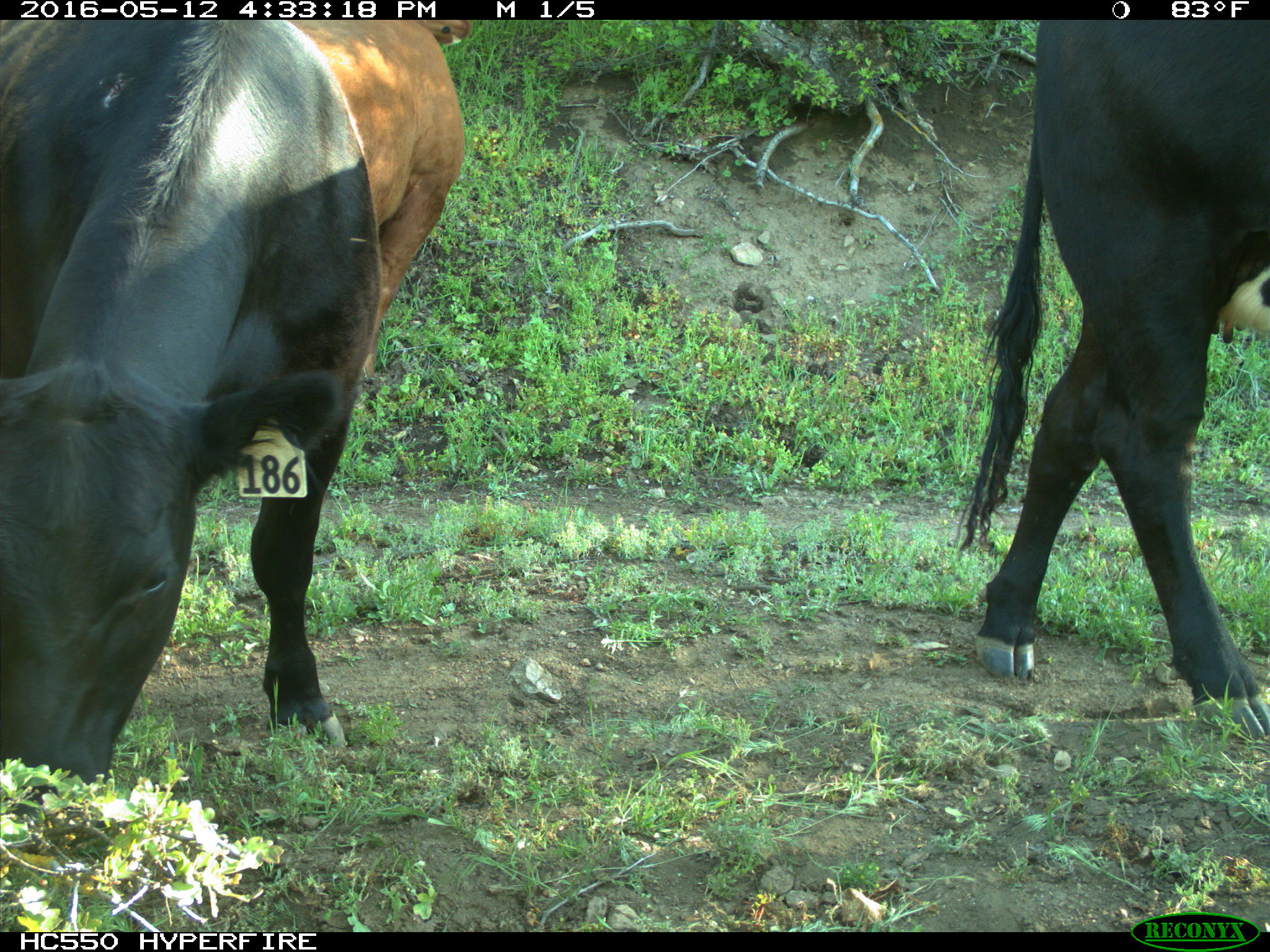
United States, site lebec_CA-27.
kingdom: Animalia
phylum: Chordata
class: Mammalia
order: Artiodactyla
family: Bovidae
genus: Bos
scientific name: Bos taurus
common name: domestic cow